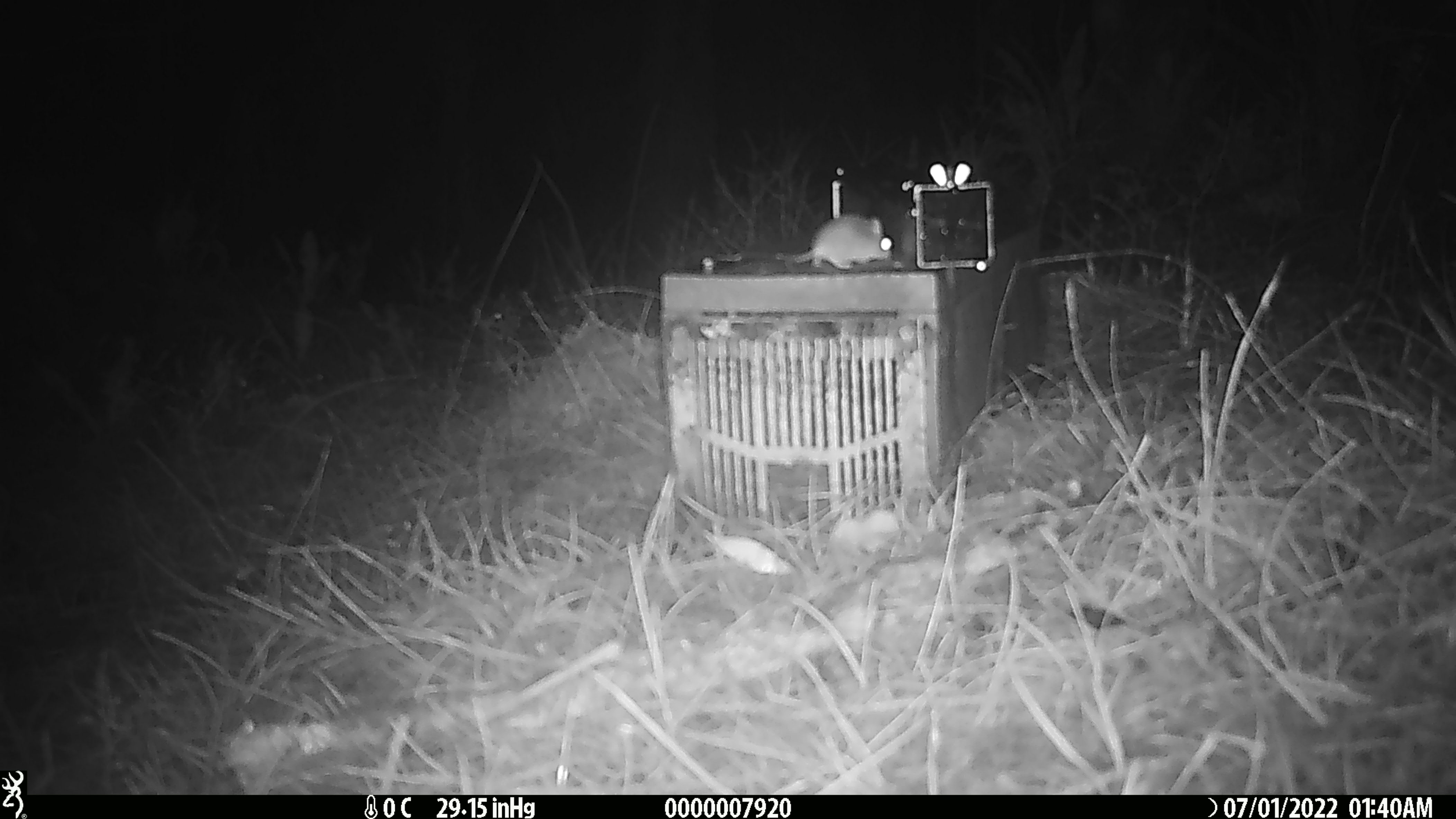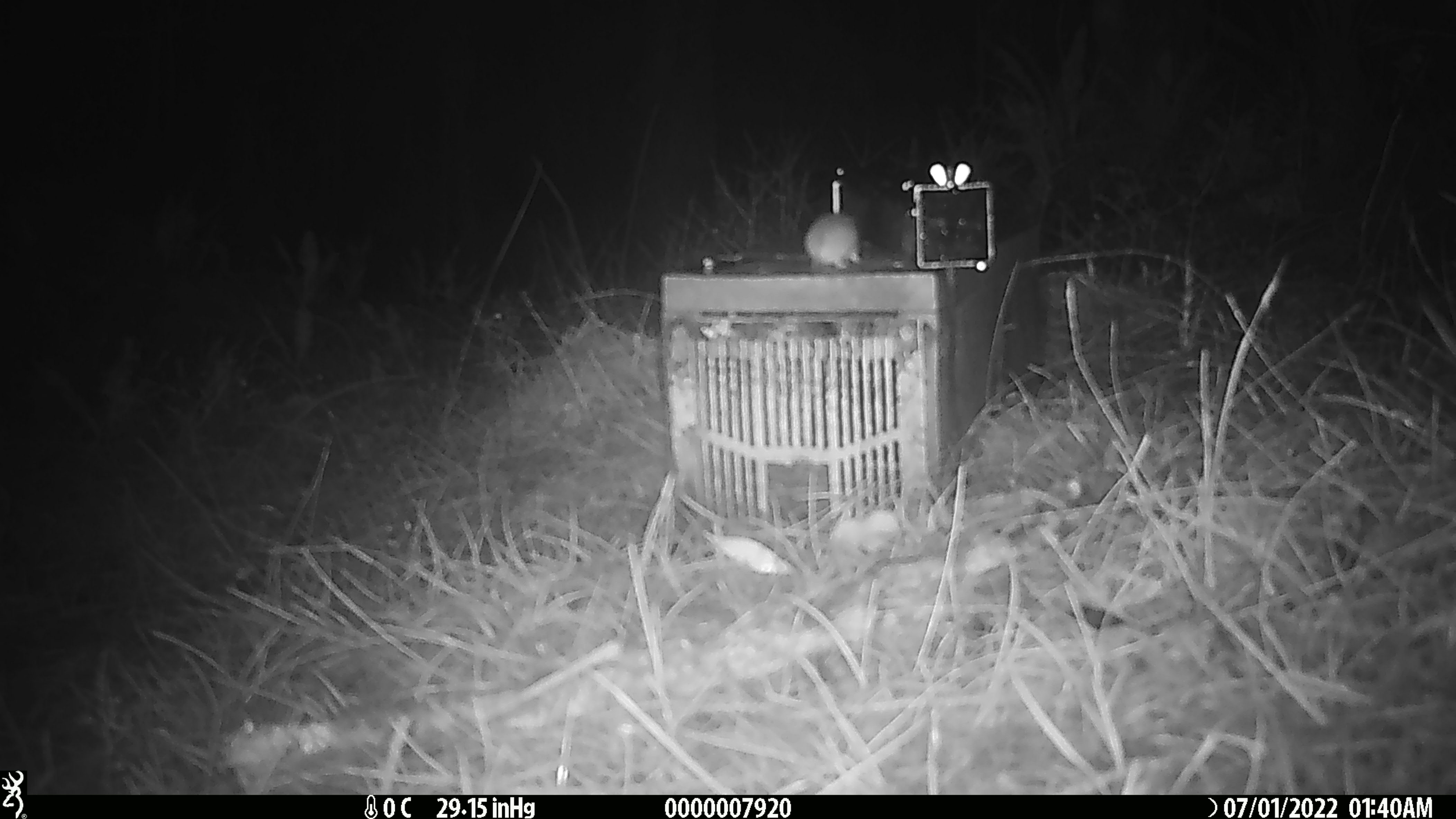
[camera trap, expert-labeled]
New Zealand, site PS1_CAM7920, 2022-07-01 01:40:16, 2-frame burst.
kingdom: Animalia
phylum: Chordata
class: Mammalia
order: Rodentia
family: Muridae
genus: Mus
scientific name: Mus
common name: mouse